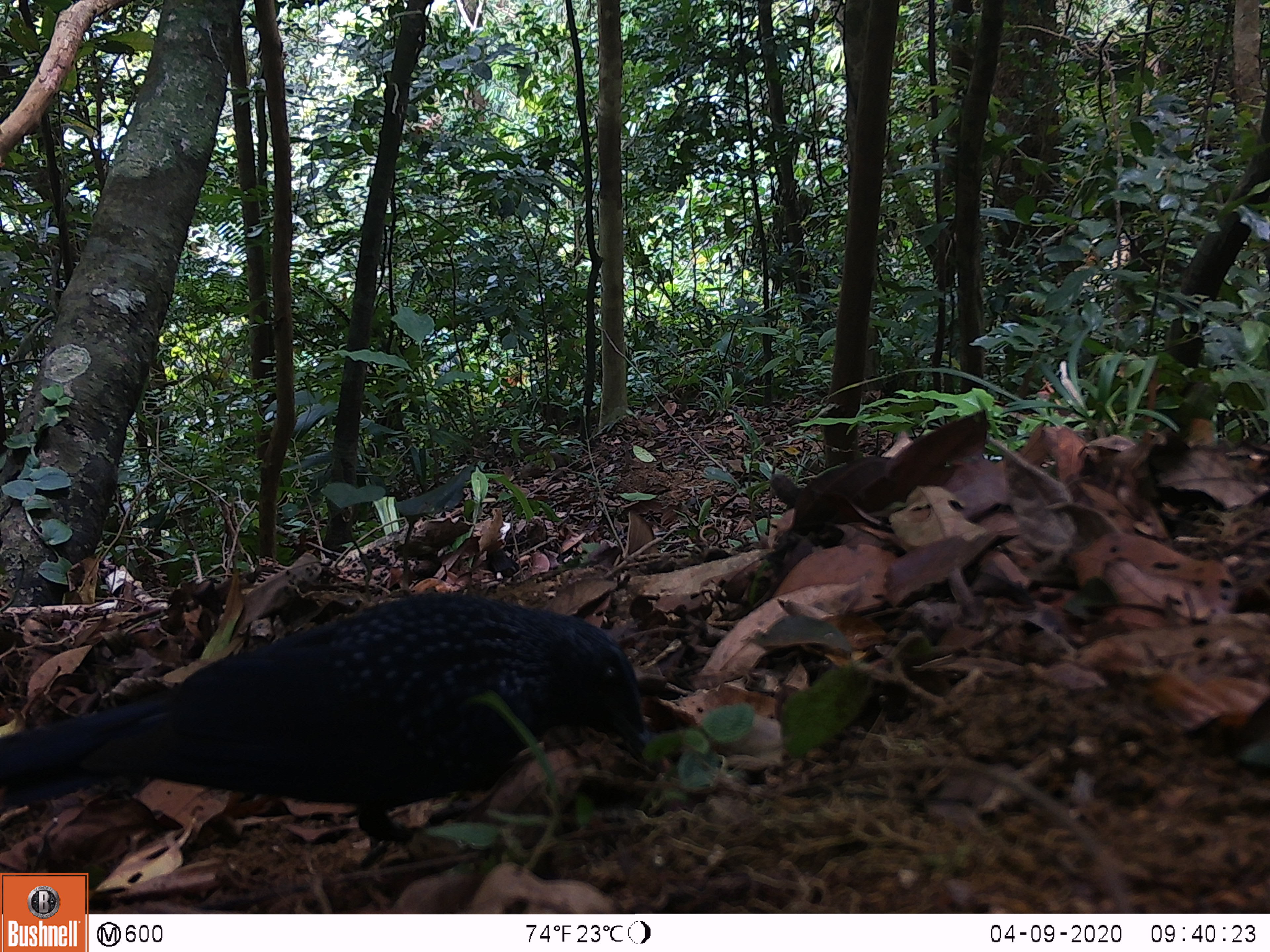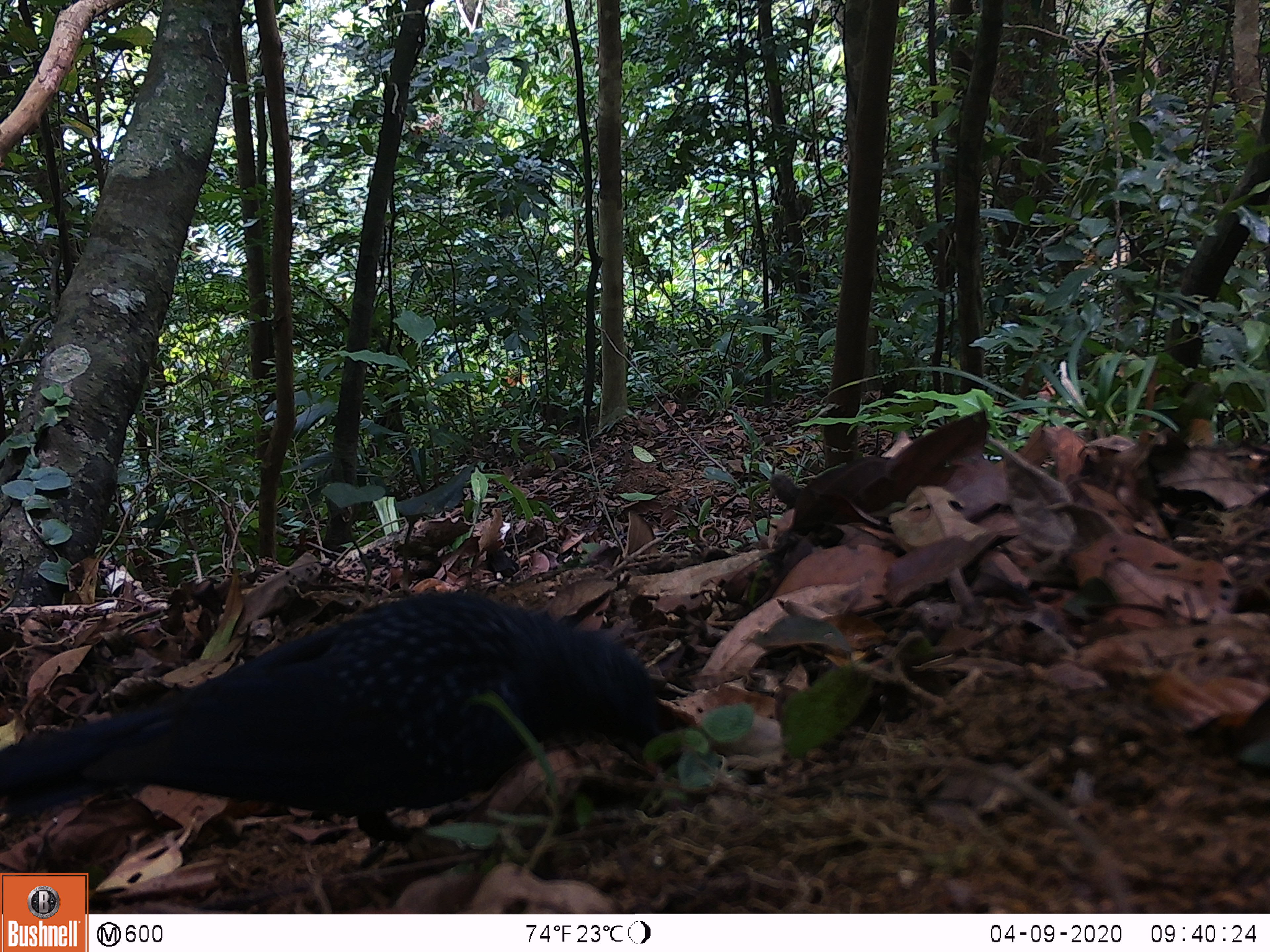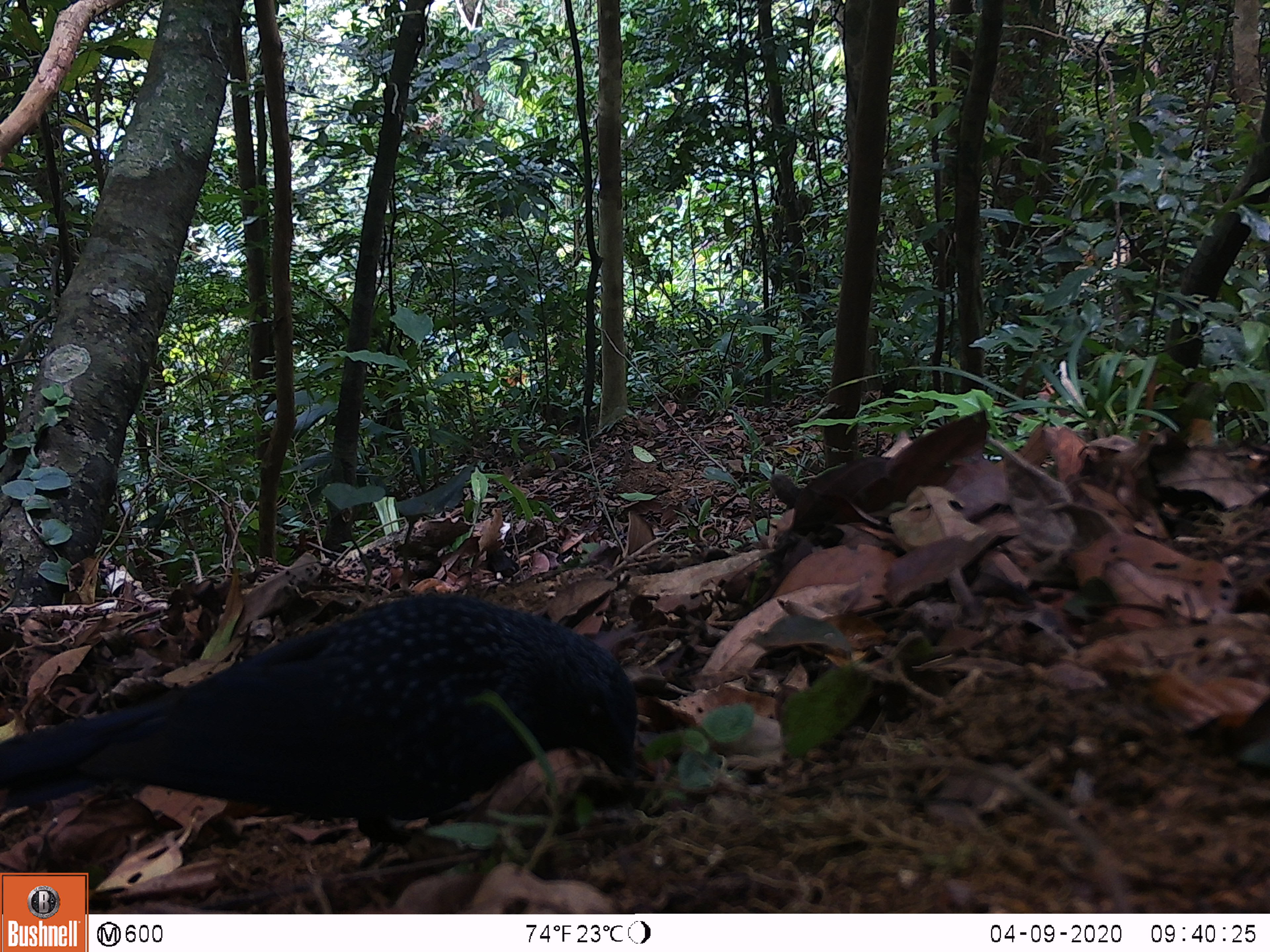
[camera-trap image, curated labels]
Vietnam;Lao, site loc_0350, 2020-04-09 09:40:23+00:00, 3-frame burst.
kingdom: Animalia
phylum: Chordata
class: Aves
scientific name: Aves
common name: bird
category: unidentified bird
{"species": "unidentified bird (bird) (Aves)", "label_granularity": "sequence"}